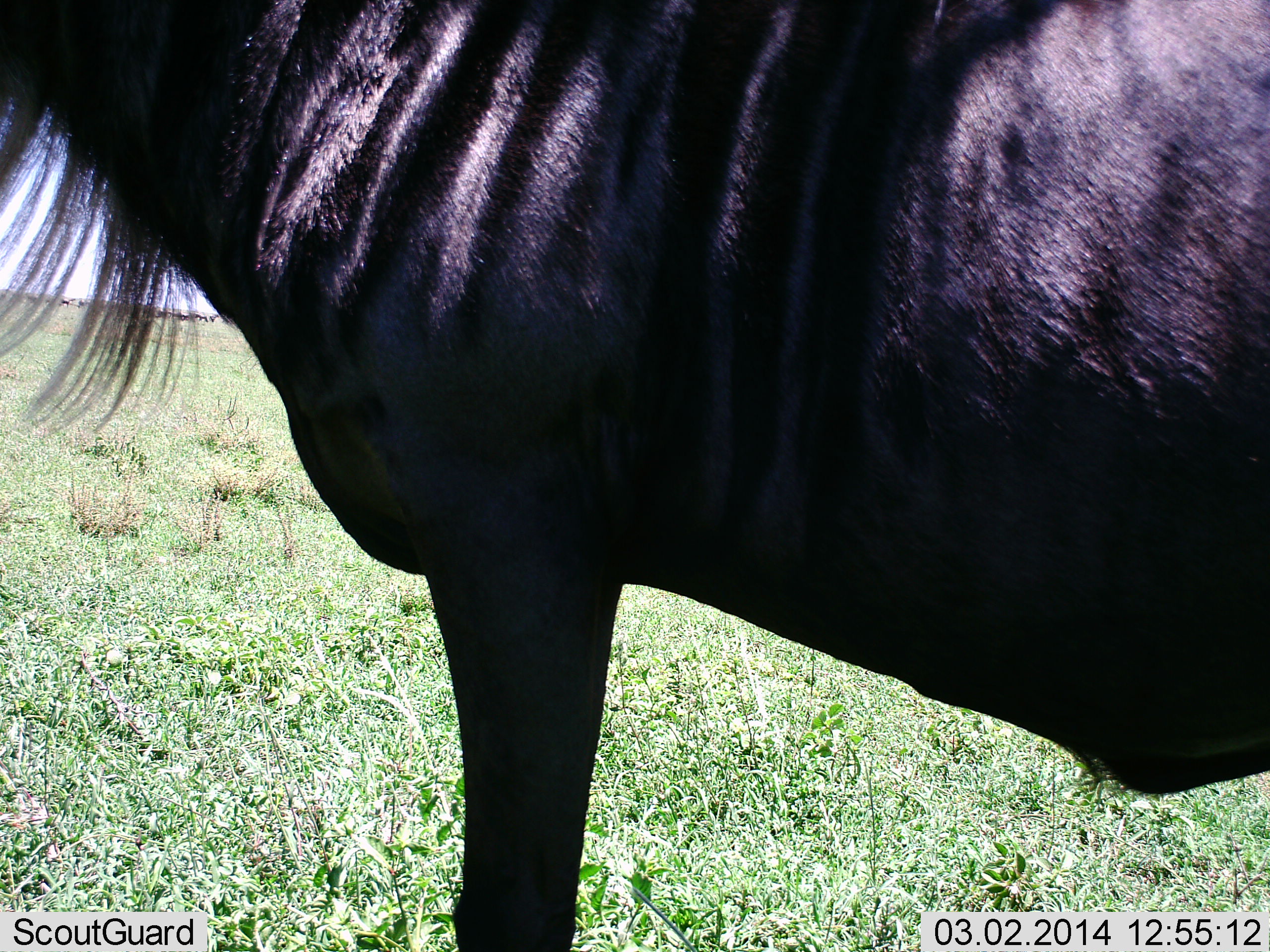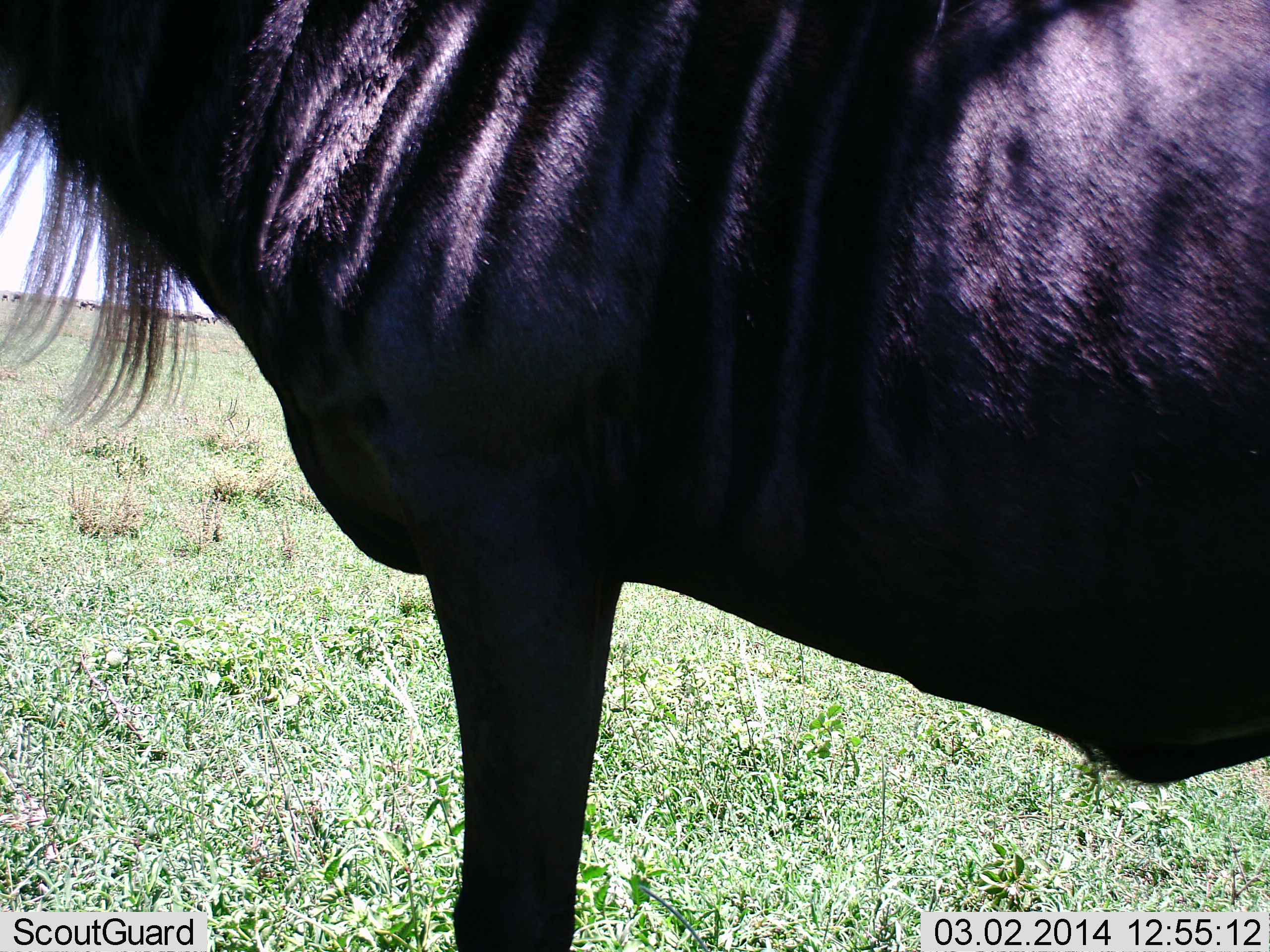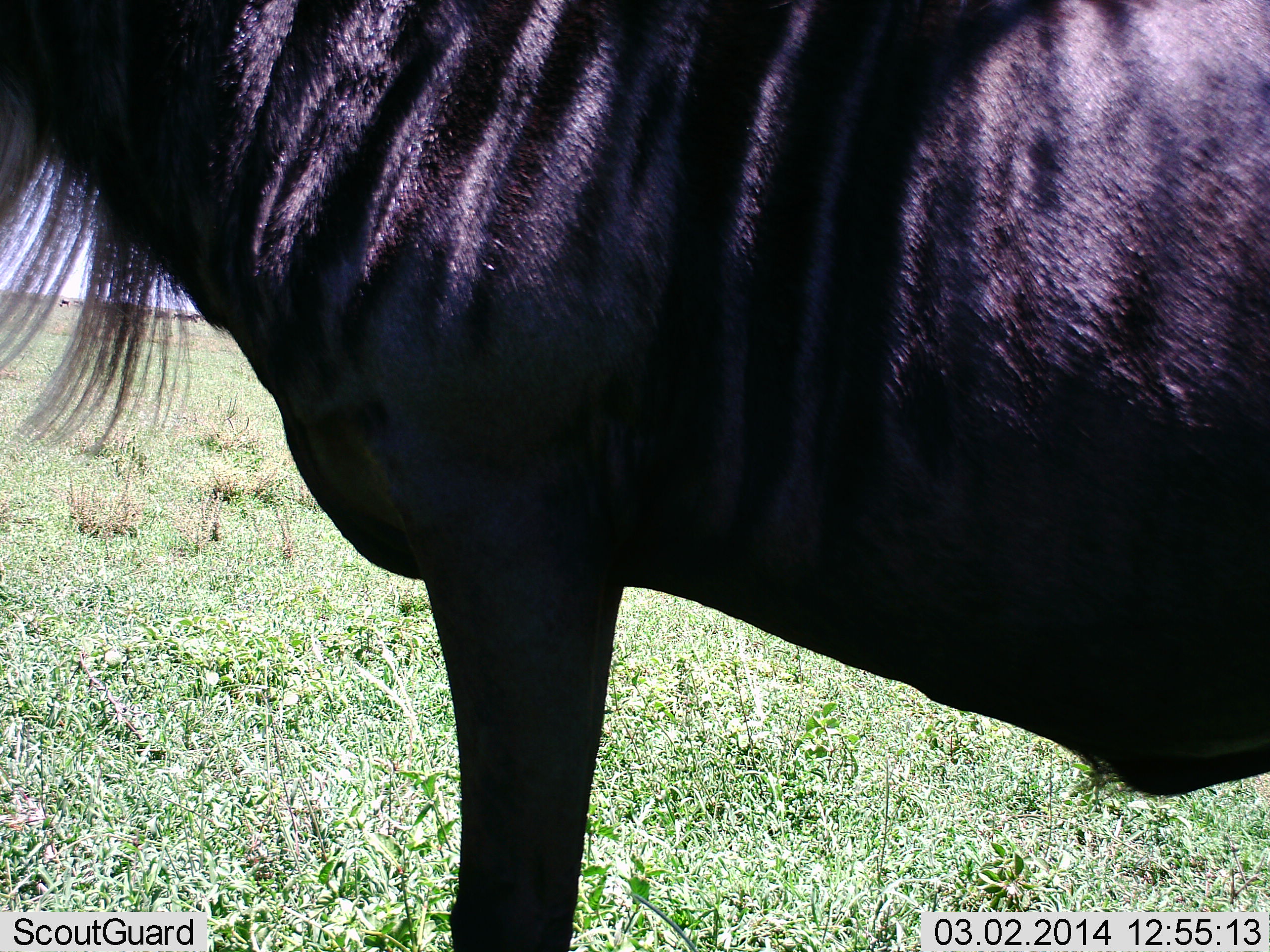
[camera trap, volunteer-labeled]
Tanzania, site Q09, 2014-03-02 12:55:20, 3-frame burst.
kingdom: Animalia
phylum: Chordata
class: Mammalia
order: Artiodactyla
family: Bovidae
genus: Connochaetes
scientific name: Connochaetes taurinus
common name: blue wildebeest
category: wildebeest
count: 1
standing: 100%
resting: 0%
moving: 10%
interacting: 0%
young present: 0%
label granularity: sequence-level